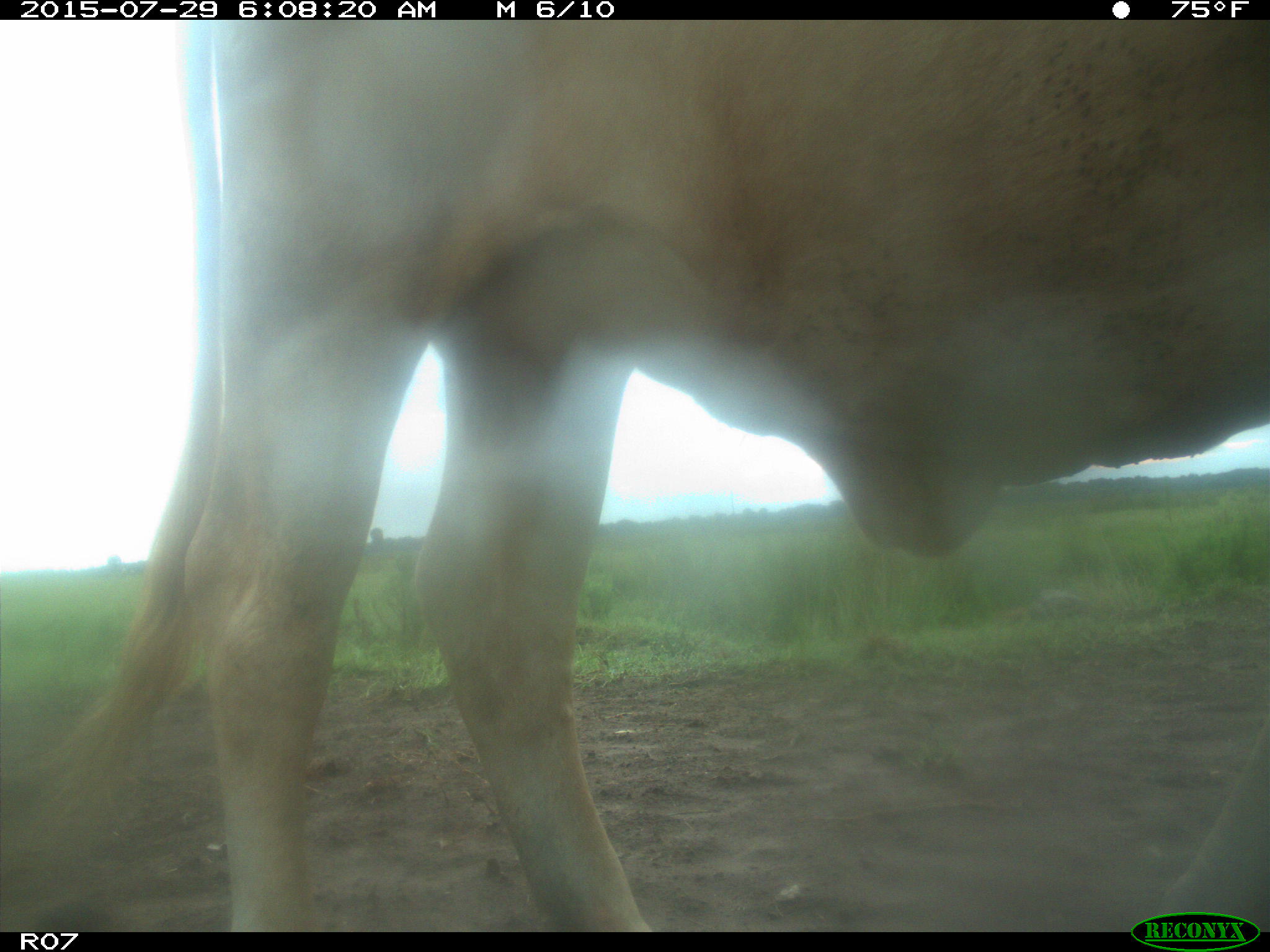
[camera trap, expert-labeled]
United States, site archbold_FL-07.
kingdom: Animalia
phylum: Chordata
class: Mammalia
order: Artiodactyla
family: Bovidae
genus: Bos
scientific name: Bos taurus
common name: domestic cow